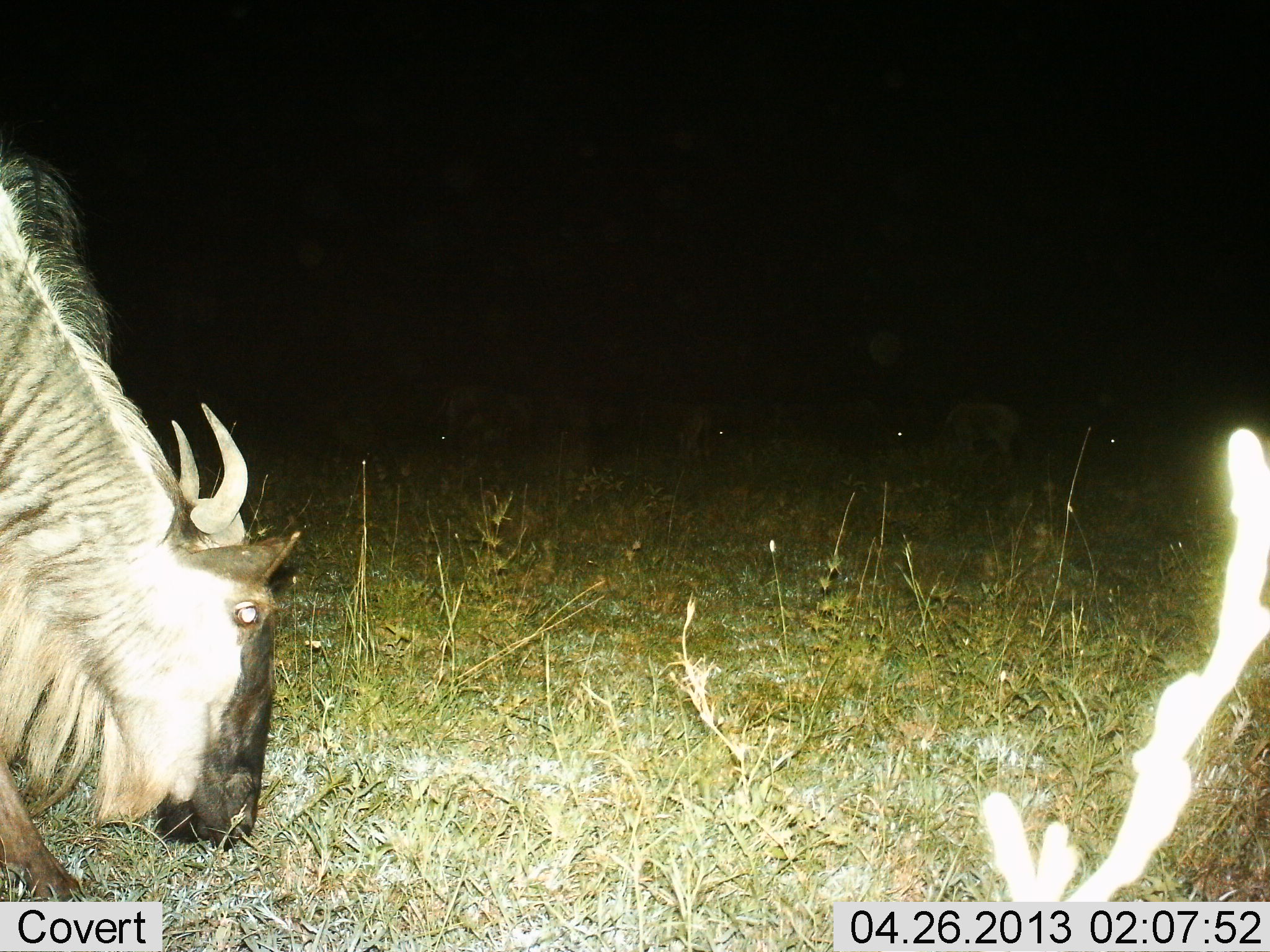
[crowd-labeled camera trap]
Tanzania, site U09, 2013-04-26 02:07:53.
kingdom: Animalia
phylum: Chordata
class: Mammalia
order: Artiodactyla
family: Bovidae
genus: Connochaetes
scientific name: Connochaetes taurinus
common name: blue wildebeest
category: wildebeest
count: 1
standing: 23%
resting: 0%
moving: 3%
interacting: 0%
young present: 0%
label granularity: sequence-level